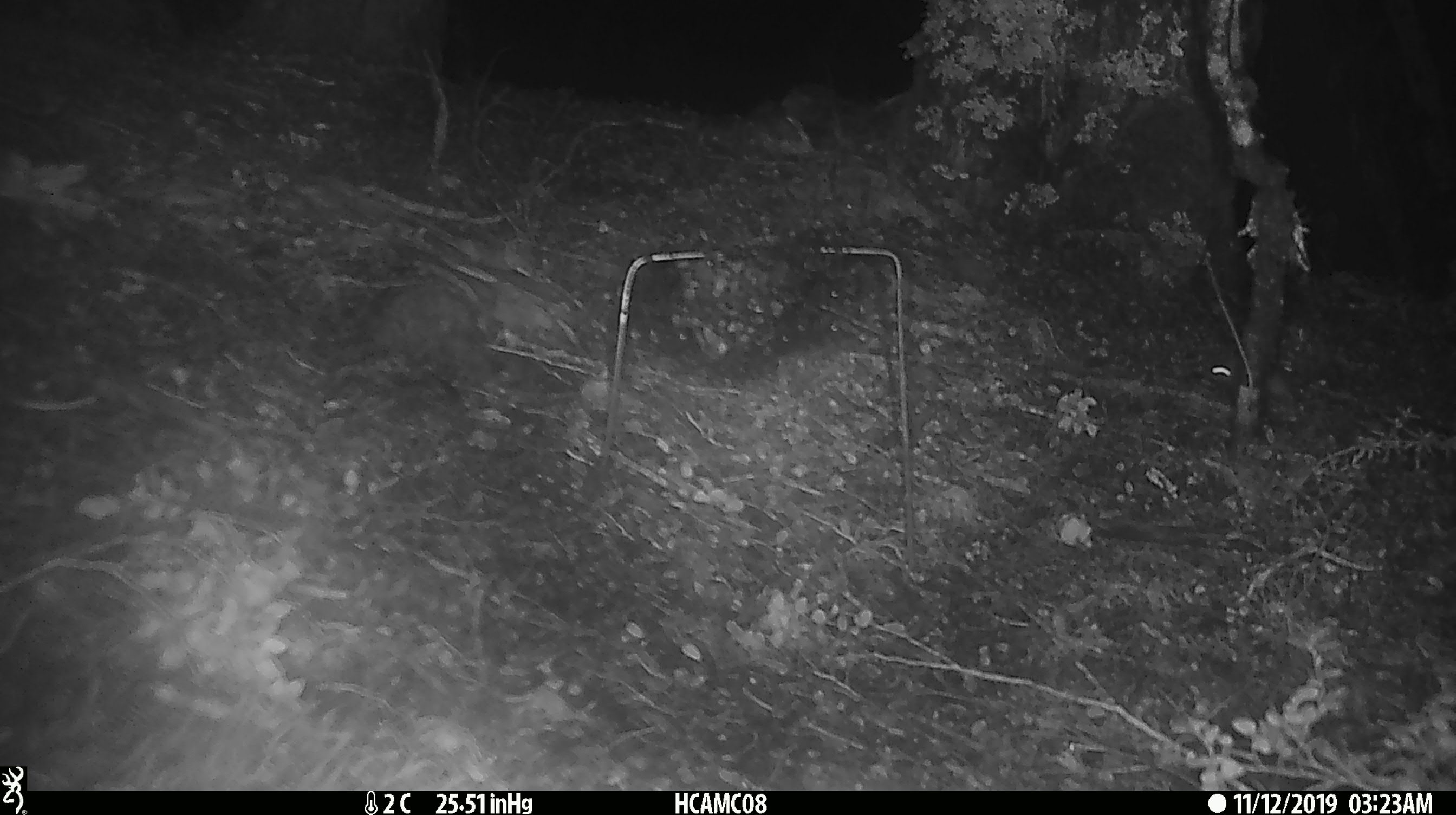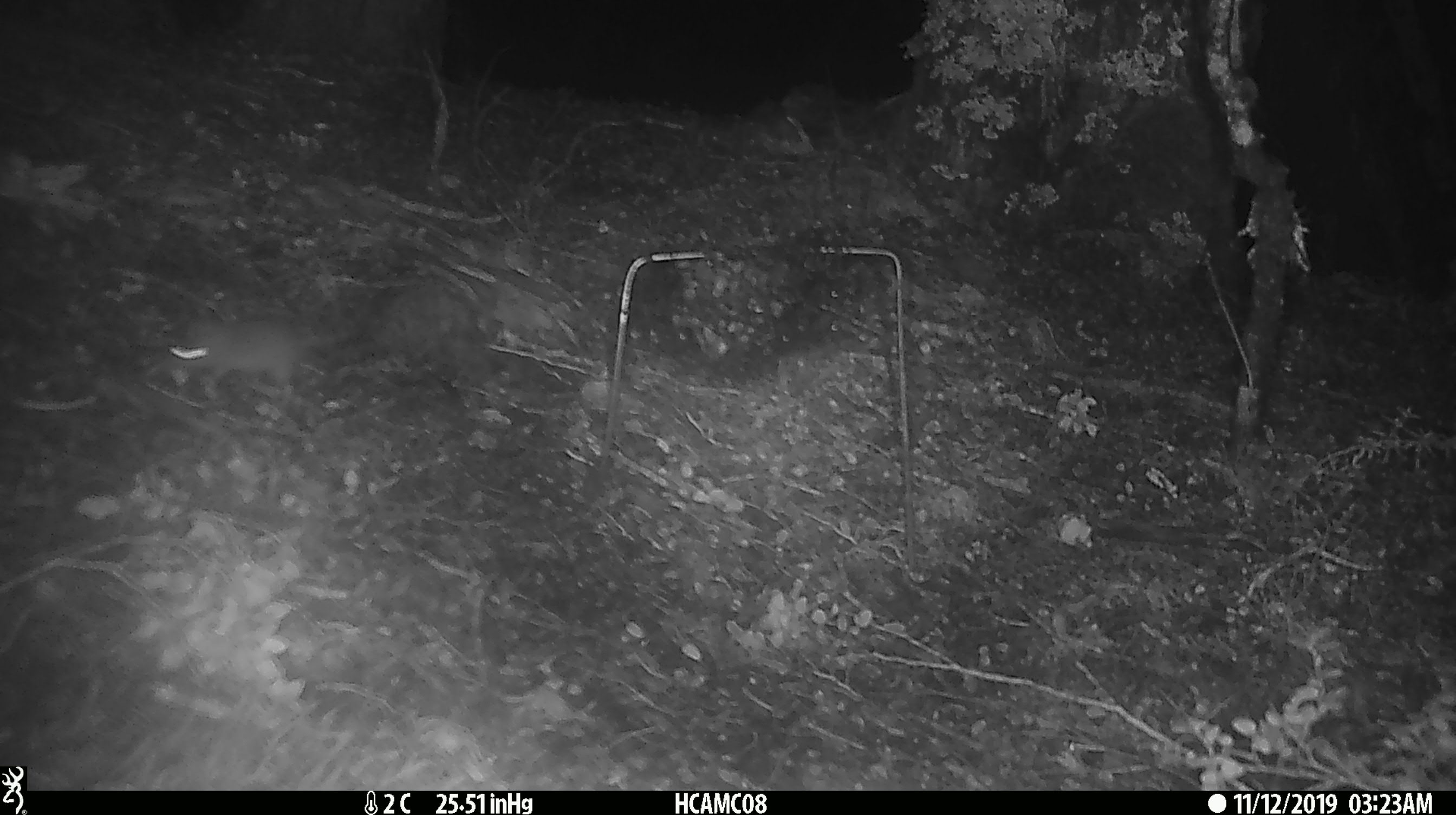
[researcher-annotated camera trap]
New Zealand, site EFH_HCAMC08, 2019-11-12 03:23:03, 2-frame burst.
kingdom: Animalia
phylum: Chordata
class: Mammalia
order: Rodentia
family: Muridae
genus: Mus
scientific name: Mus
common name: mouse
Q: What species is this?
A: Mouse (Mus).